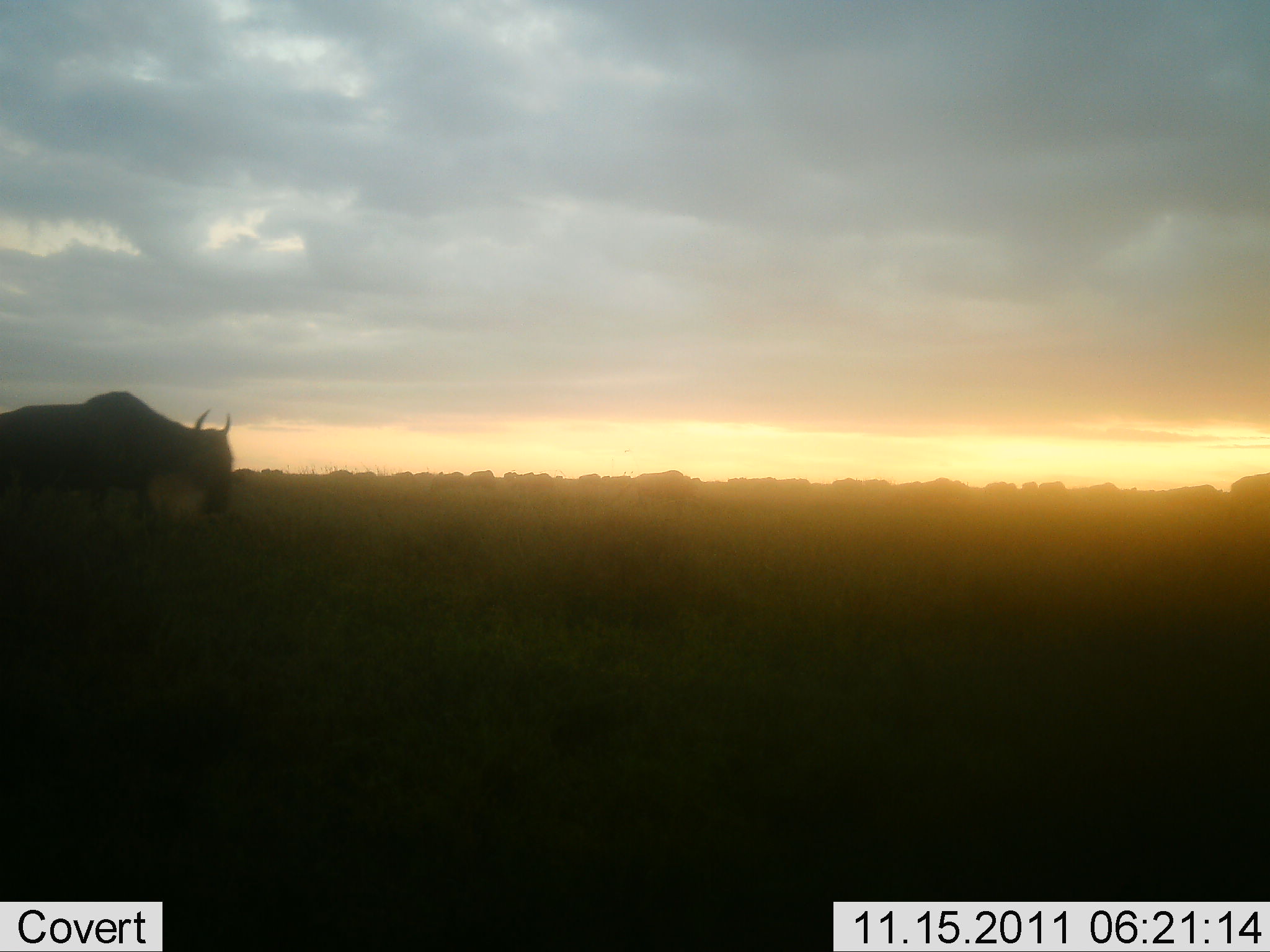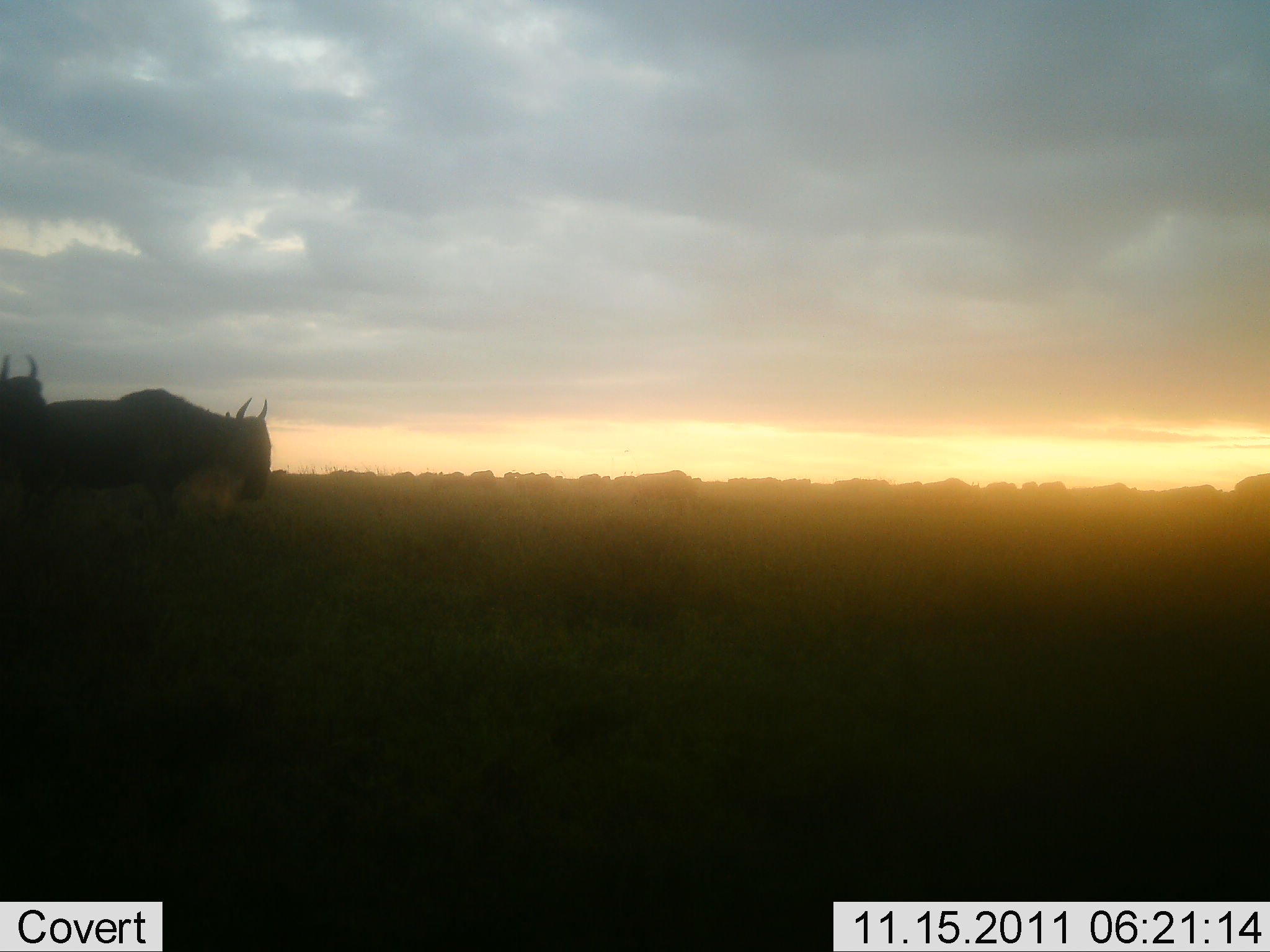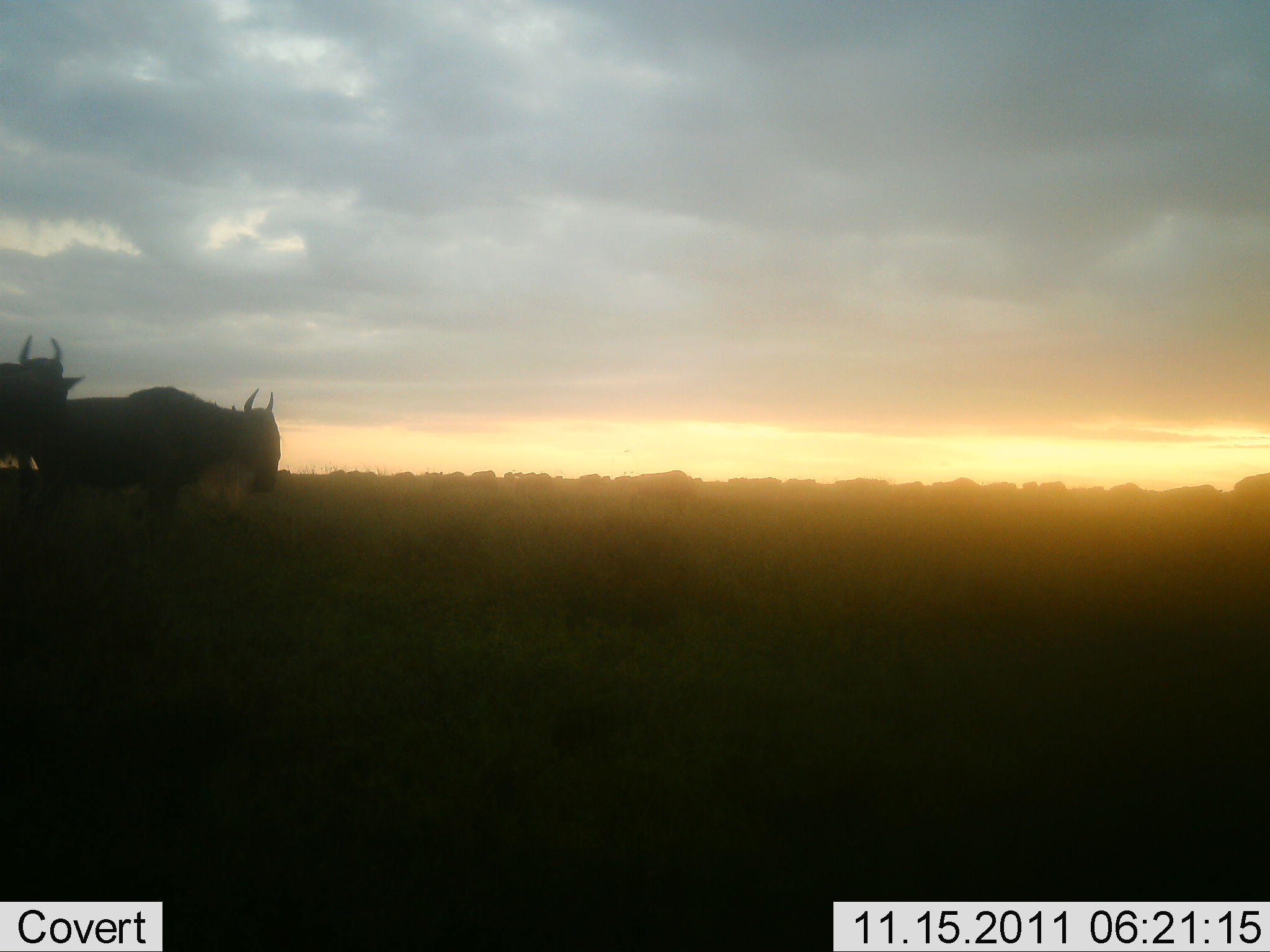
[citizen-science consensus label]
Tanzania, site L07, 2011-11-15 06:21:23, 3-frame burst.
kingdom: Animalia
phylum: Chordata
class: Mammalia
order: Artiodactyla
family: Bovidae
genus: Connochaetes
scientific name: Connochaetes taurinus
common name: blue wildebeest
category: wildebeest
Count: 2.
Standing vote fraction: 15%.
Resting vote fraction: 8%.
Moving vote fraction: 85%.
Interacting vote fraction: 0%.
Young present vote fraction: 0%.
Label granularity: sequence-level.